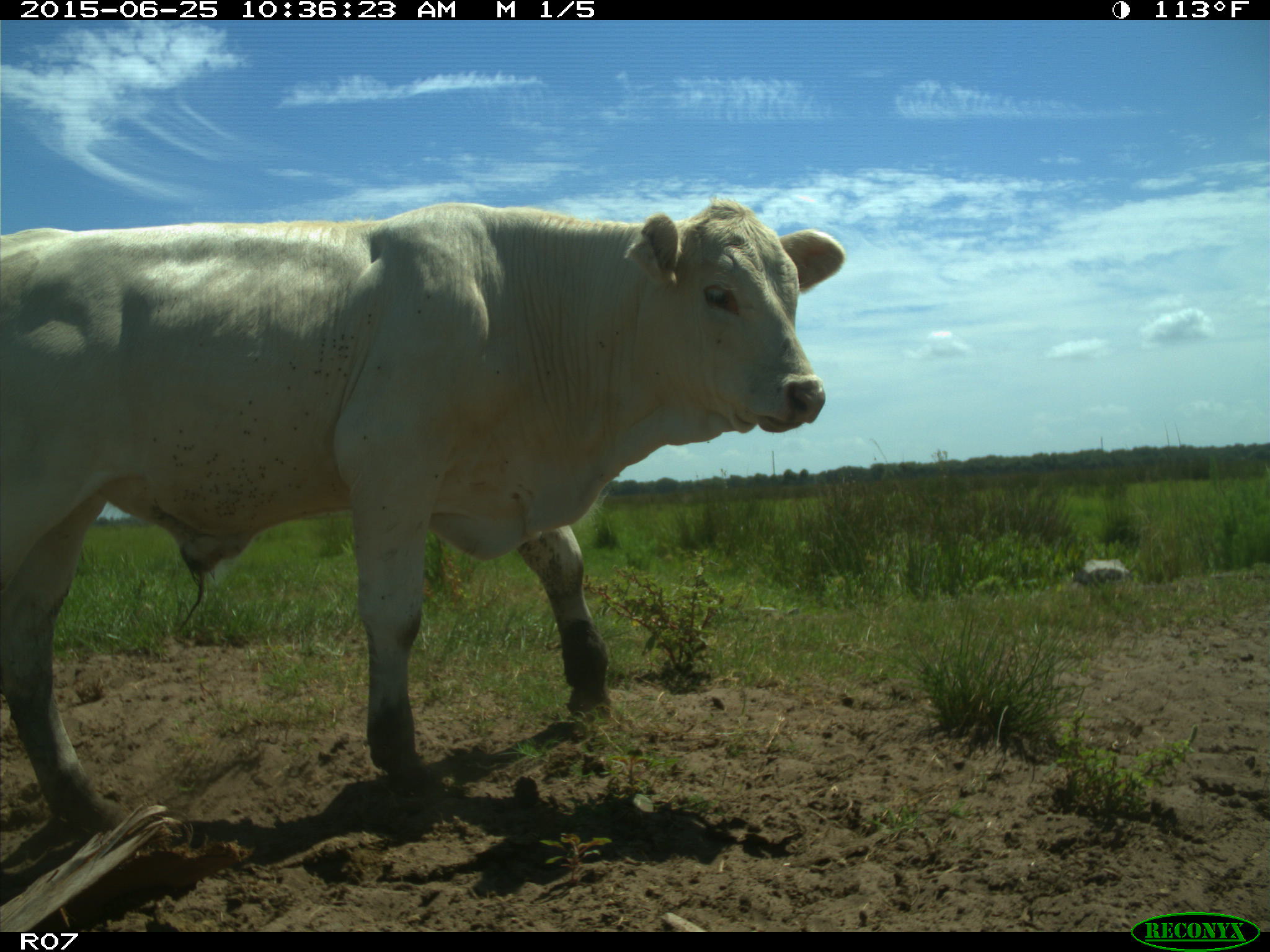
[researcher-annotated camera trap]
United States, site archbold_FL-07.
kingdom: Animalia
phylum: Chordata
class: Mammalia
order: Artiodactyla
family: Bovidae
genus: Bos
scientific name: Bos taurus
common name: domestic cow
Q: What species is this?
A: Bos taurus (domestic cow).